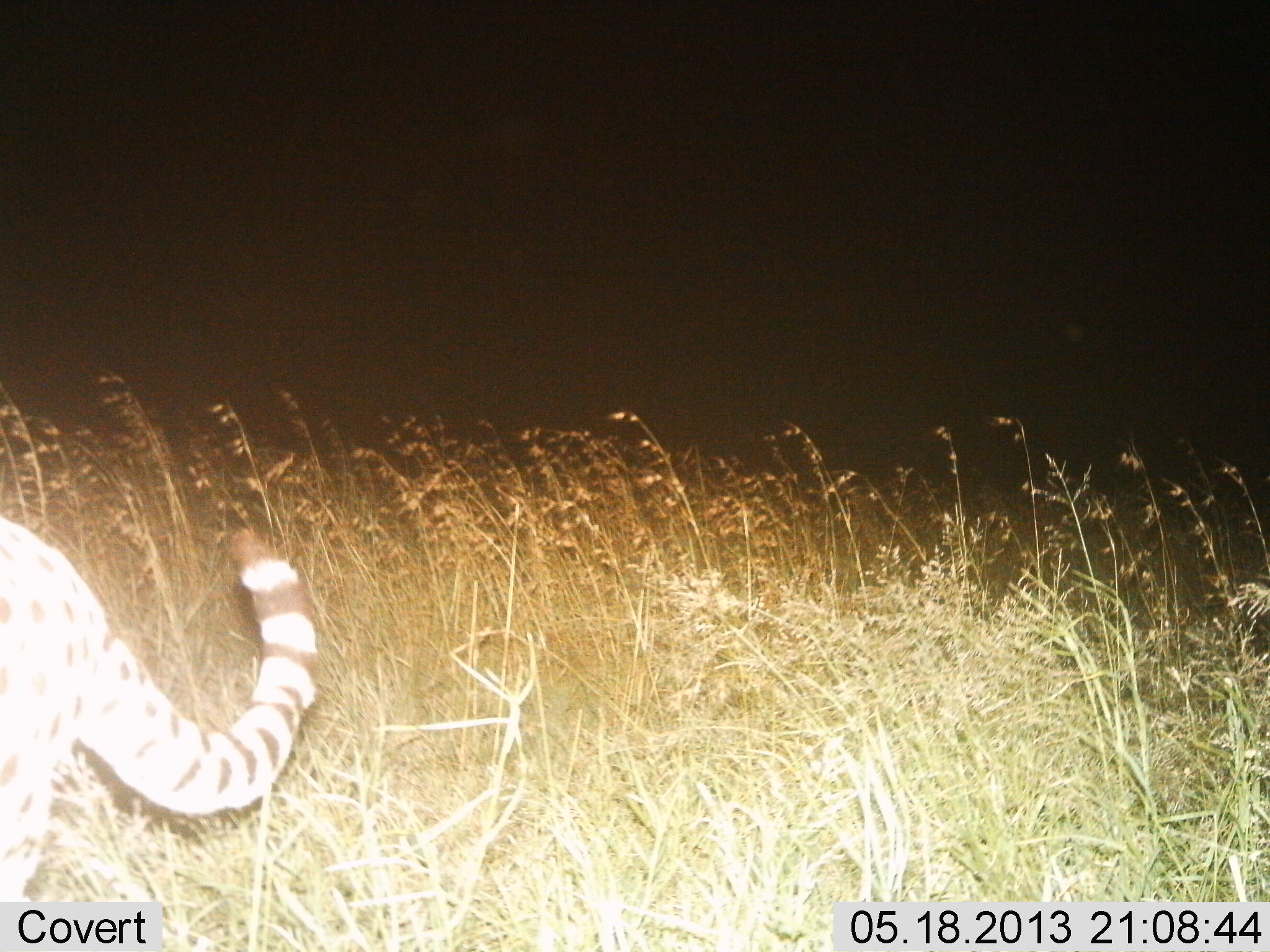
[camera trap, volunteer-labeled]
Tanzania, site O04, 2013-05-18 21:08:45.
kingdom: Animalia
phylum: Chordata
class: Mammalia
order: Carnivora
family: Felidae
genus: Acinonyx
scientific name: Acinonyx jubatus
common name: cheetah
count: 1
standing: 40%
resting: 0%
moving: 60%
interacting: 0%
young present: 0%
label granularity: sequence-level